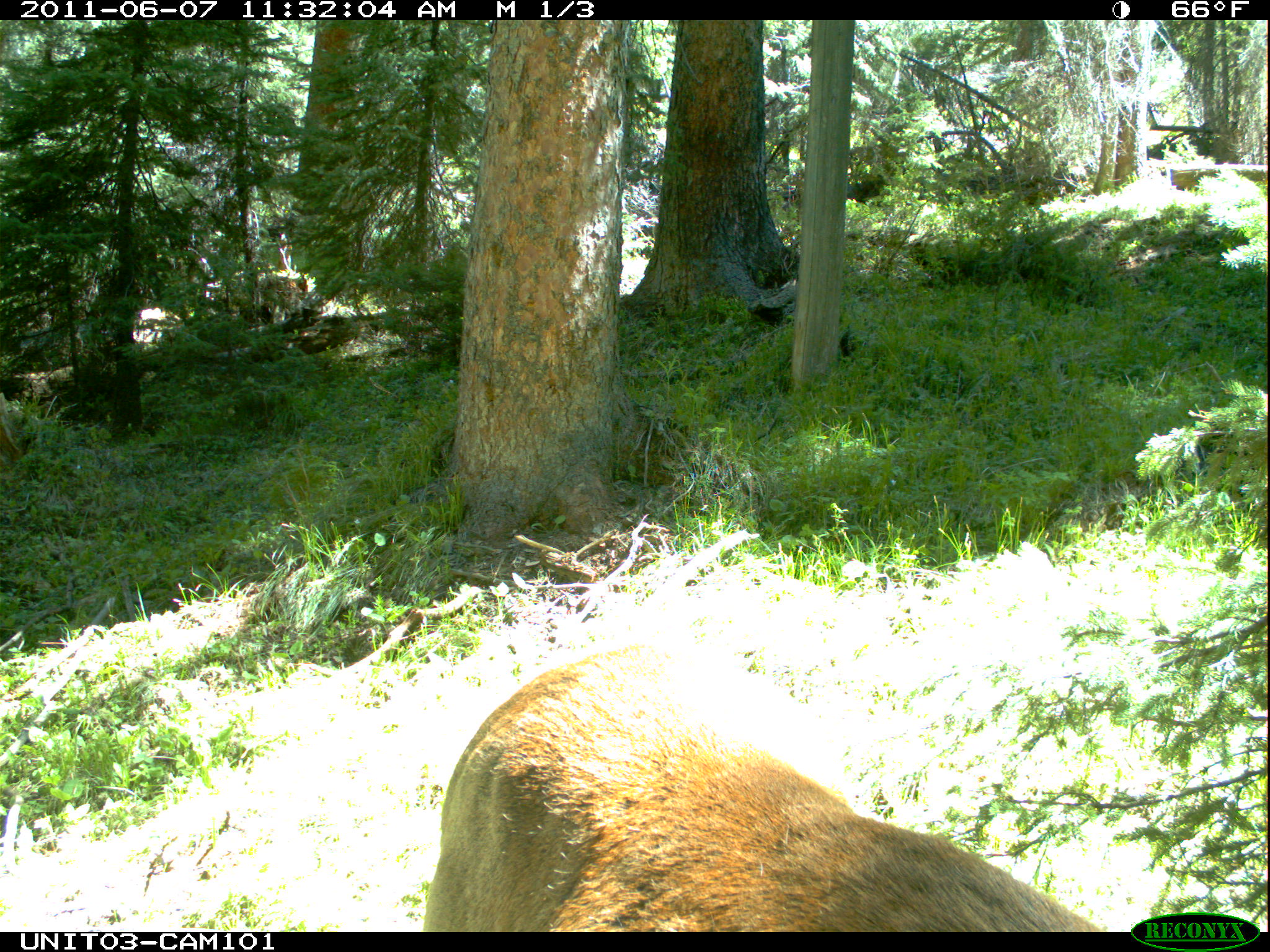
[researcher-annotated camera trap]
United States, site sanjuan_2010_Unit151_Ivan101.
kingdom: Animalia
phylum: Chordata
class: Mammalia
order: Artiodactyla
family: Cervidae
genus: Cervus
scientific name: Cervus elaphus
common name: red deer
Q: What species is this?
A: Cervus elaphus (red deer).